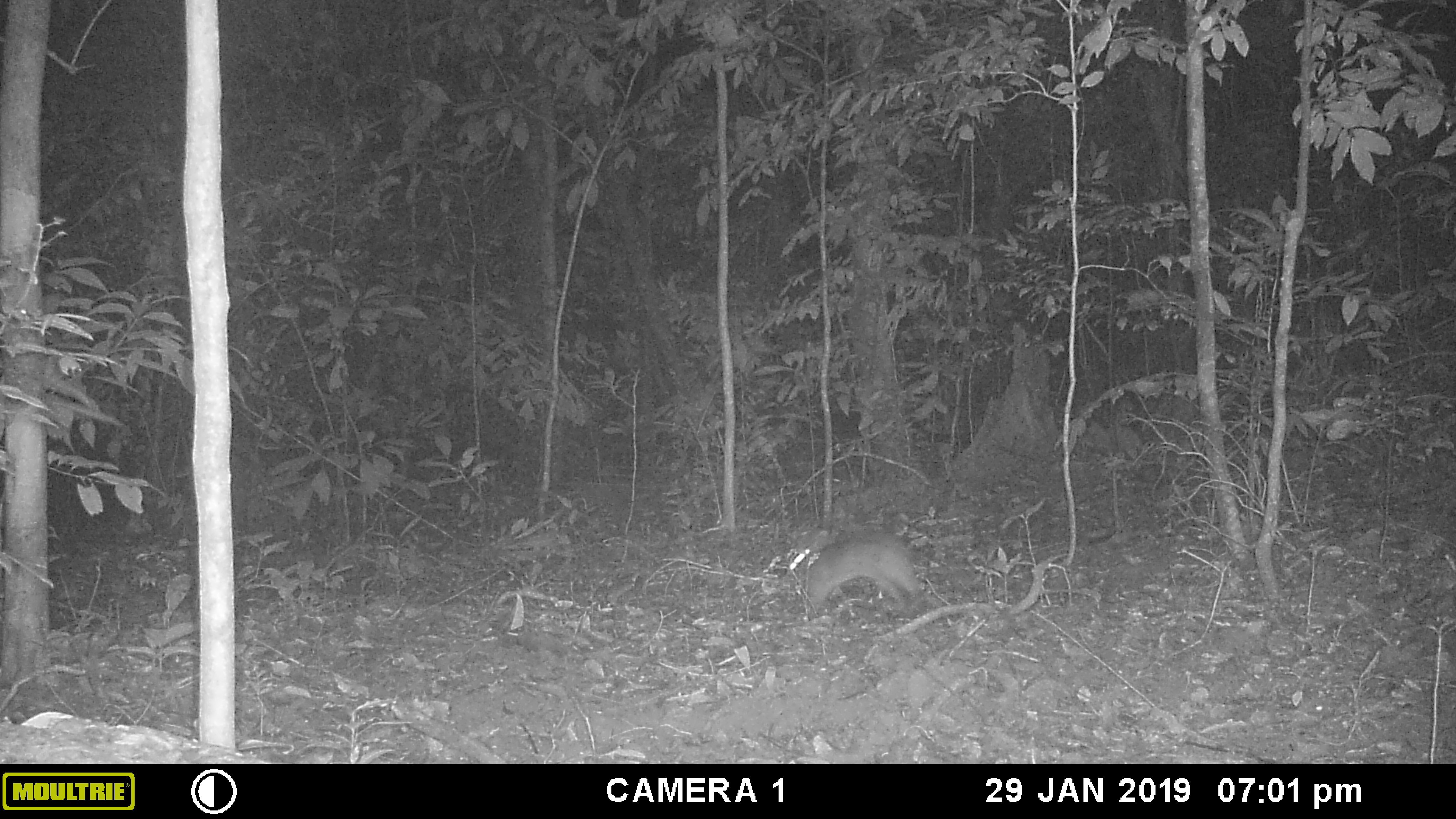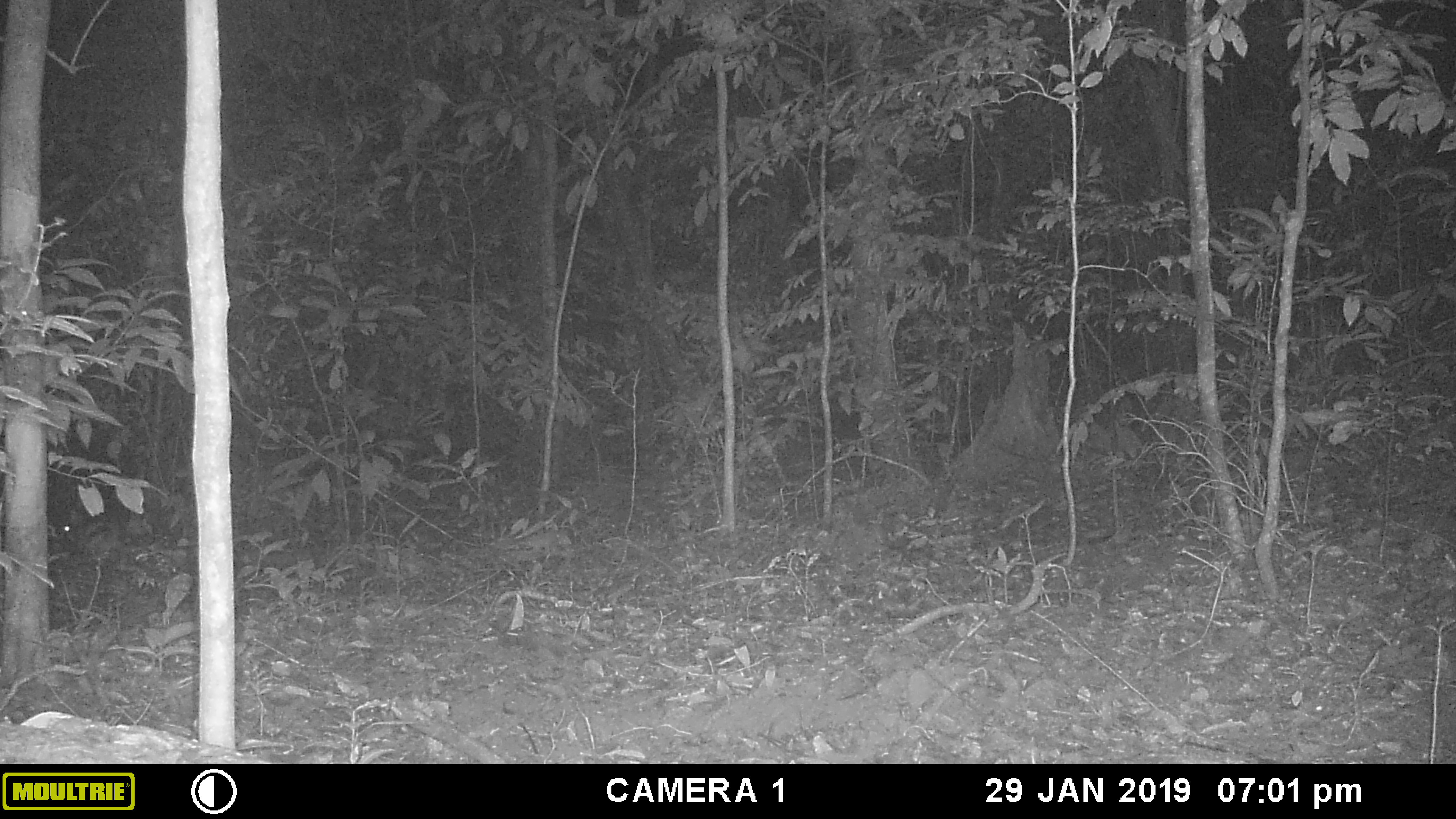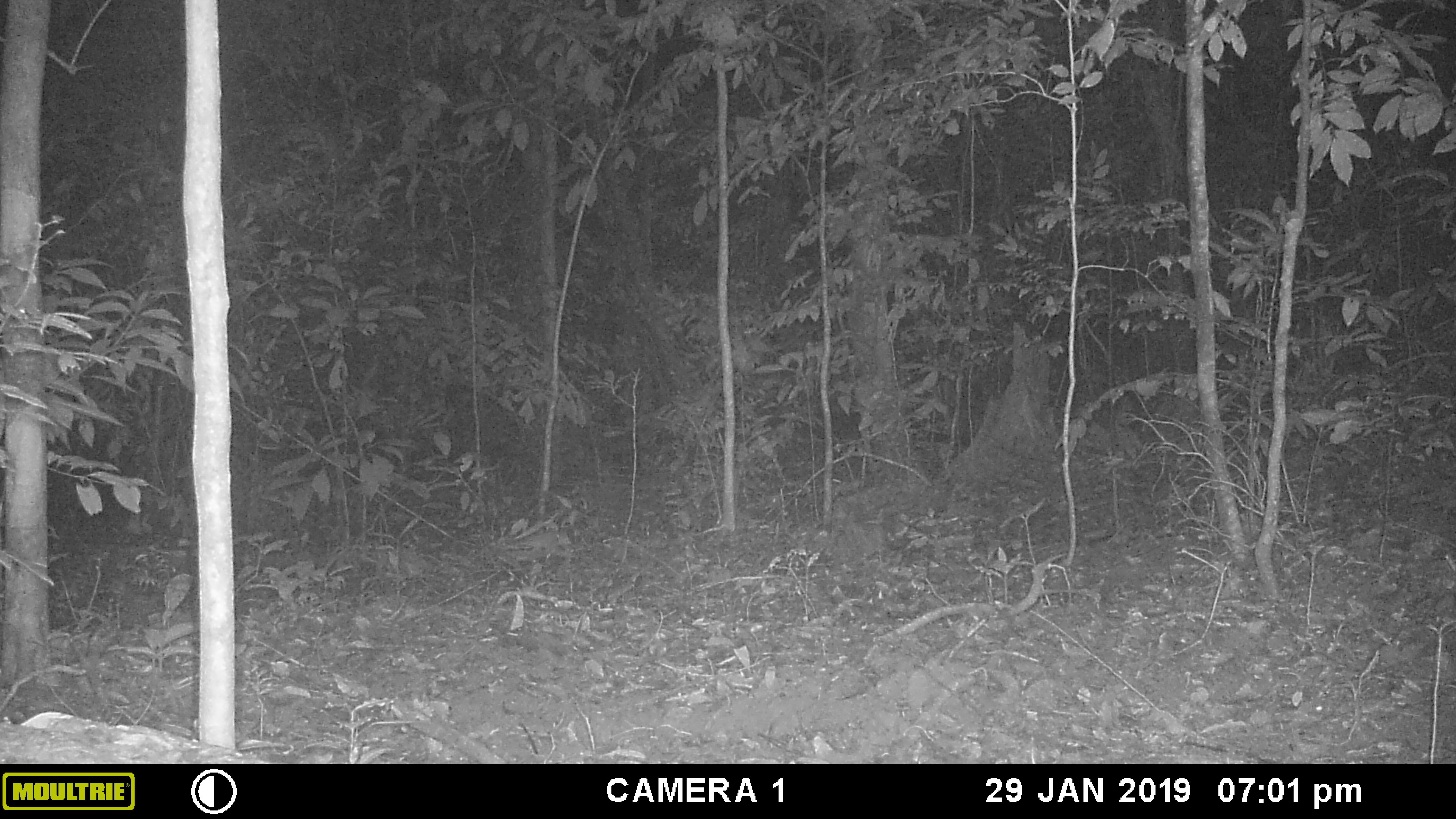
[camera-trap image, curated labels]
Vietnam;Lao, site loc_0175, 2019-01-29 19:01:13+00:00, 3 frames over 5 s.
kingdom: Animalia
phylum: Chordata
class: Mammalia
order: Lagomorpha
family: Leporidae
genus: Nesolagus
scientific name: Nesolagus timminsi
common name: annamite striped rabbit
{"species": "annamite striped rabbit (Nesolagus timminsi)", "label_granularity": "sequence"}